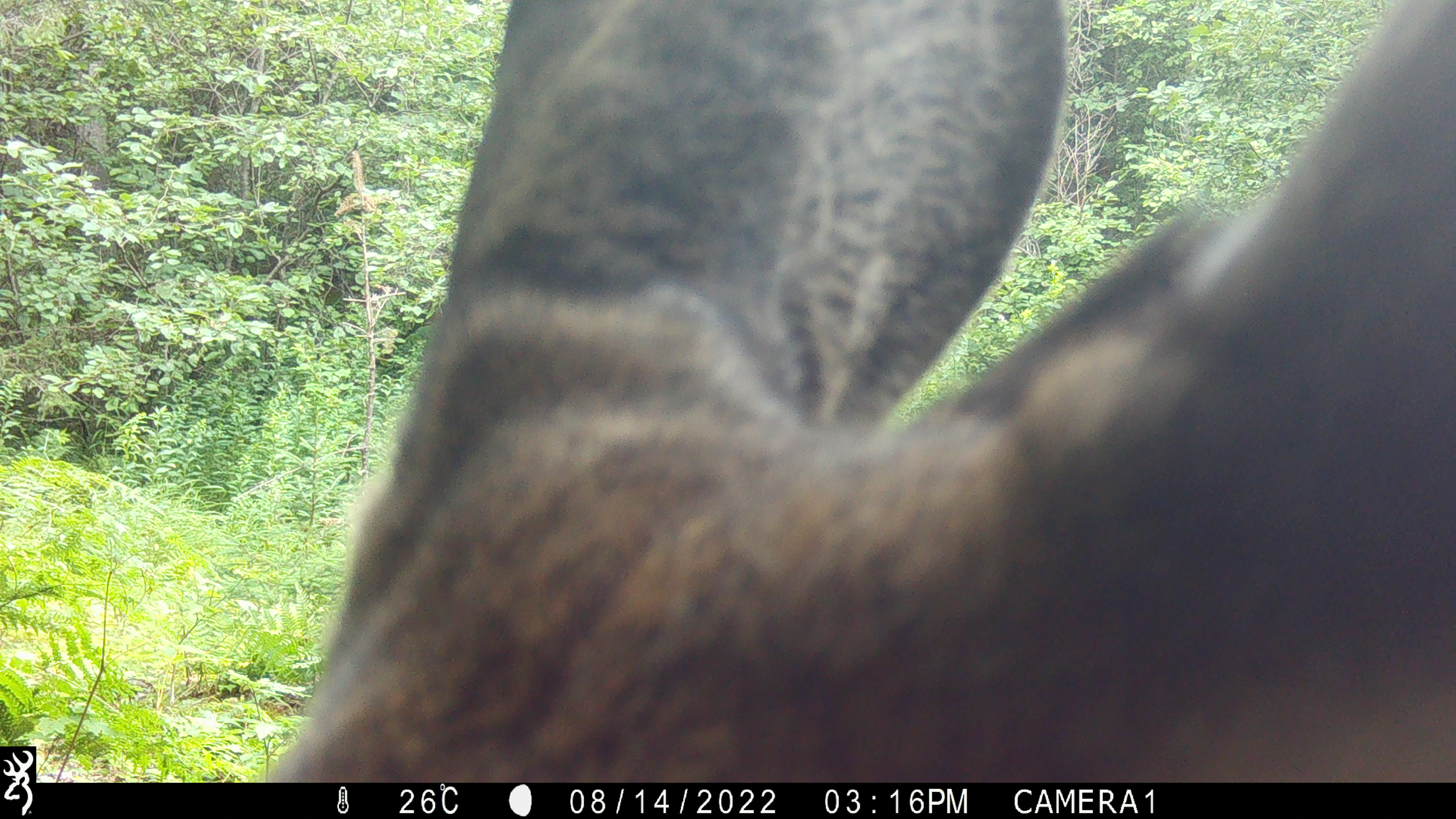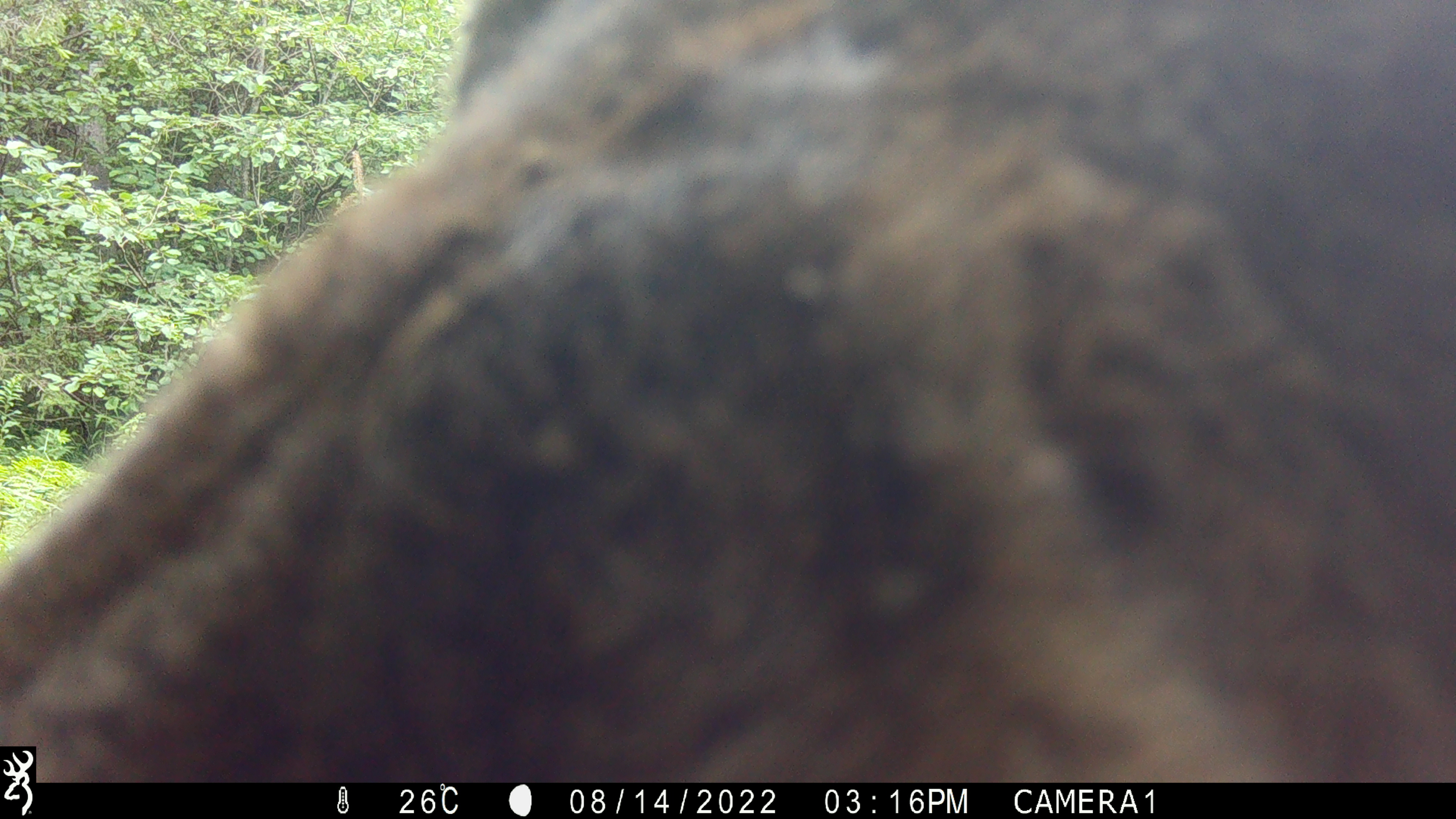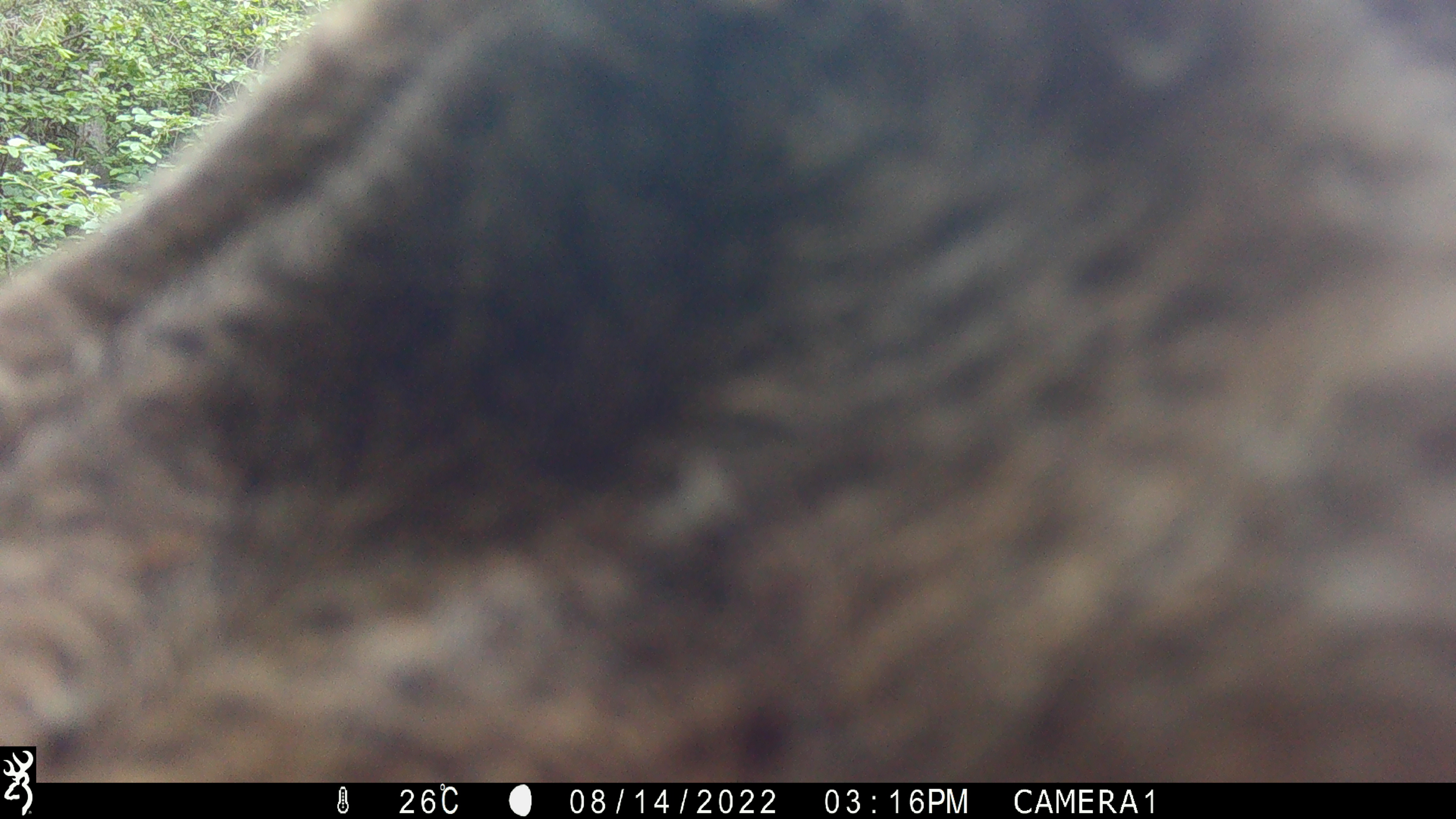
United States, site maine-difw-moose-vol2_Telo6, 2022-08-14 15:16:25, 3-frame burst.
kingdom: Animalia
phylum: Chordata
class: Mammalia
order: Artiodactyla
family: Cervidae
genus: Alces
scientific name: Alces alces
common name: moose